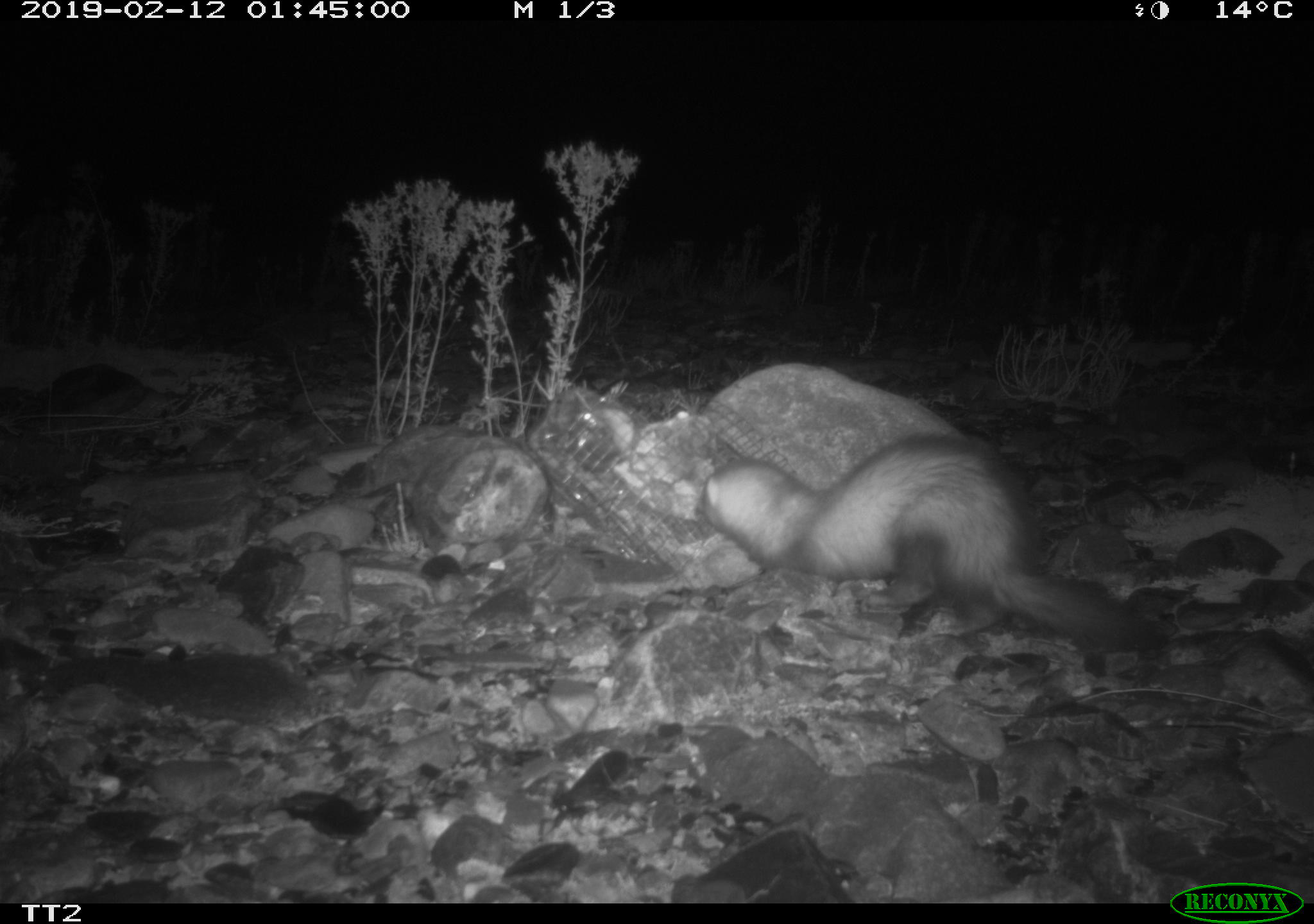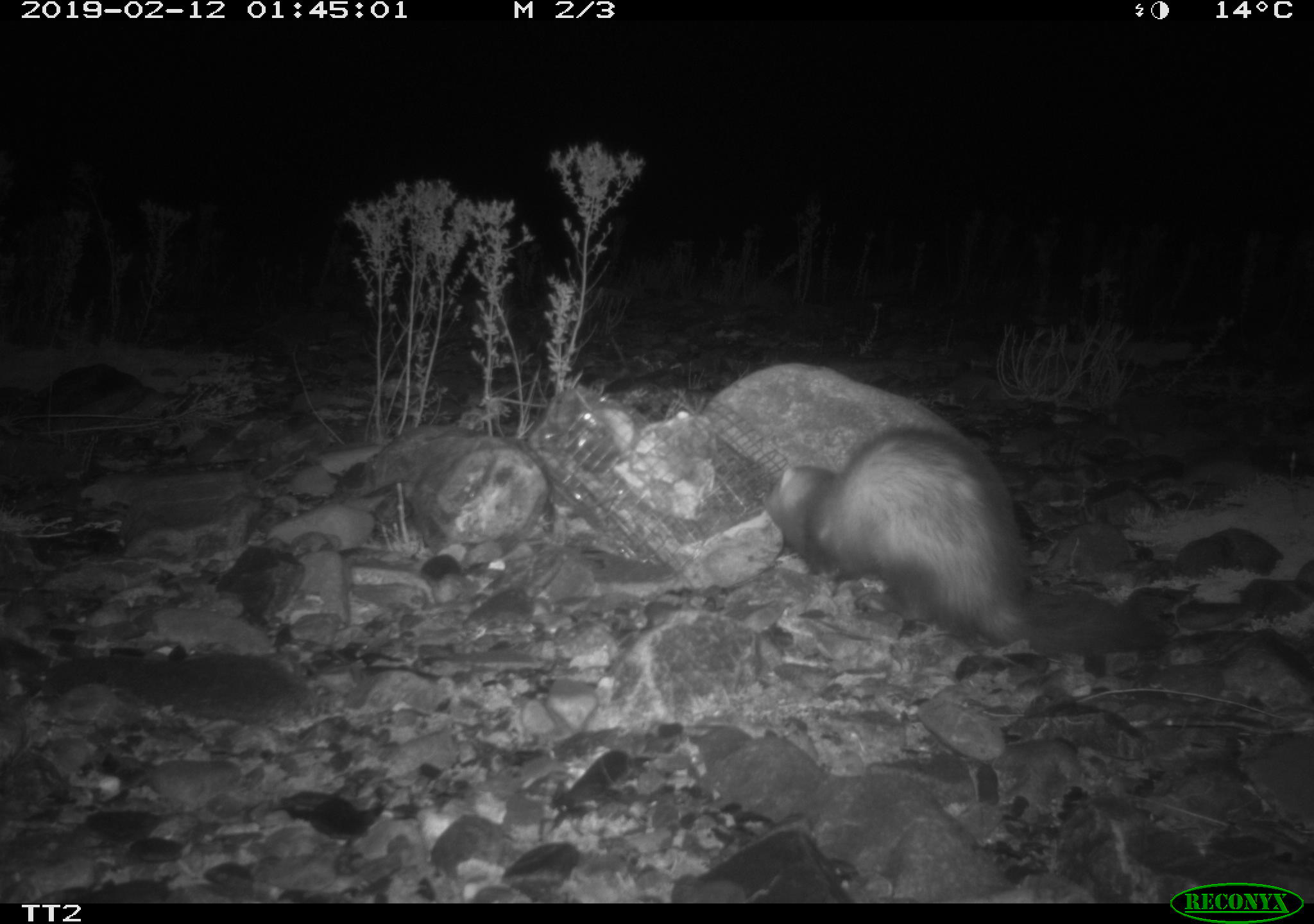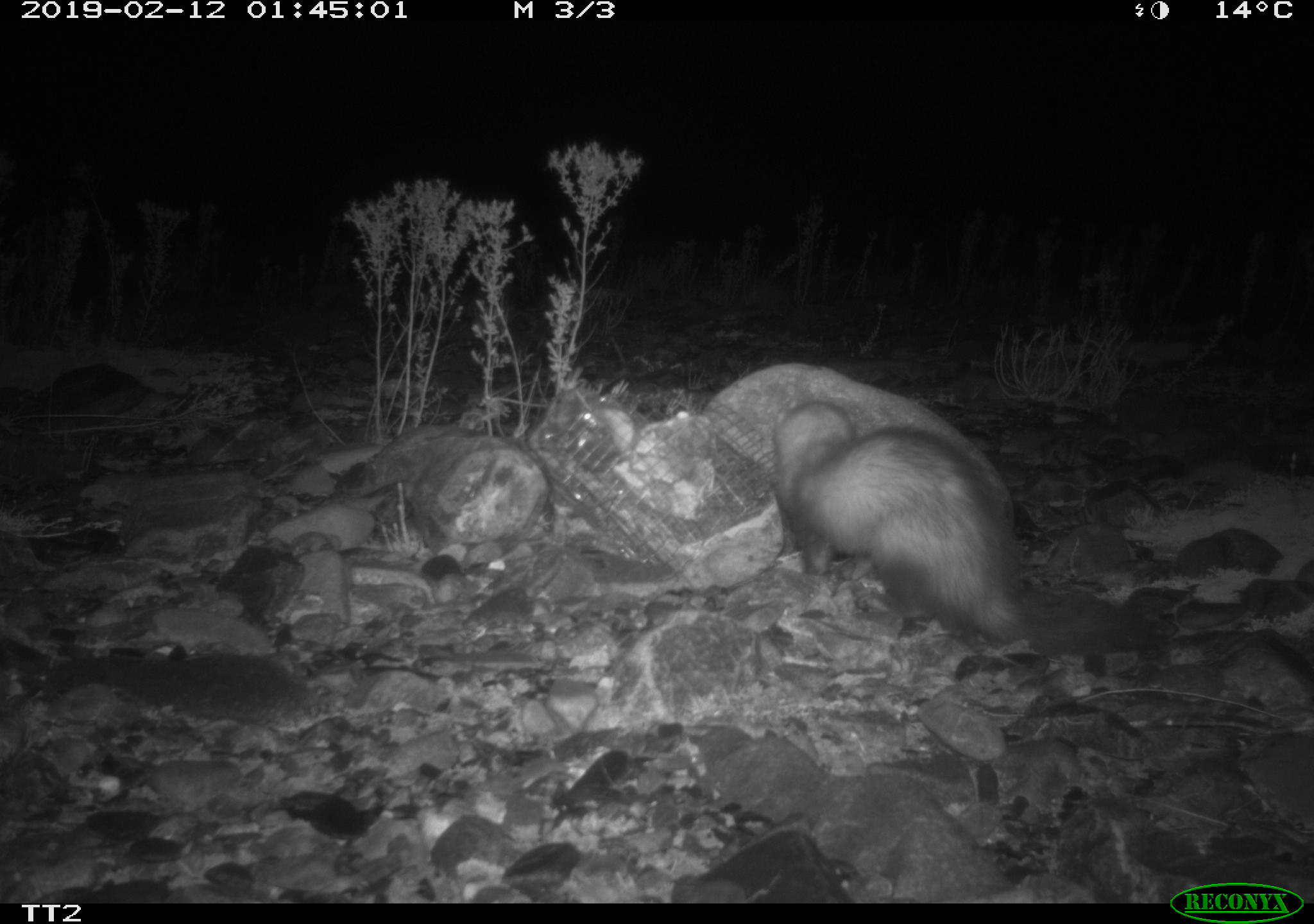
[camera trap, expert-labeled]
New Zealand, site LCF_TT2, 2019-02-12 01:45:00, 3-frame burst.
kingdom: Animalia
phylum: Chordata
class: Mammalia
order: Carnivora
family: Mustelidae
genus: Mustela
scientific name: Mustela furo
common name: ferret